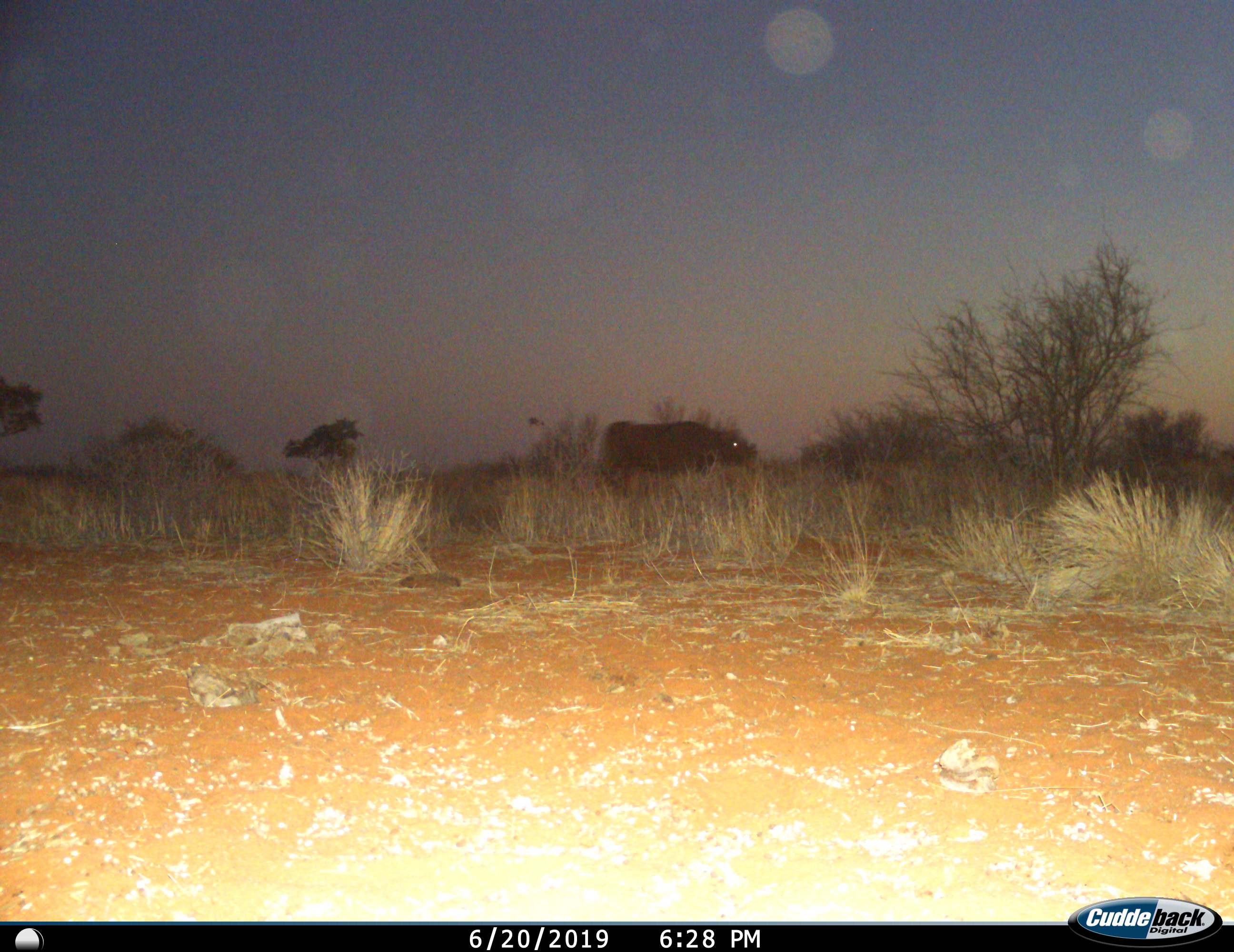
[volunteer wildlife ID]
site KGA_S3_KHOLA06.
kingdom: Animalia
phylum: Chordata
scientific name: Vertebrata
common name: domestic animal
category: domesticanimal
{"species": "domesticanimal (domestic animal) (Vertebrata)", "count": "1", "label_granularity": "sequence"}